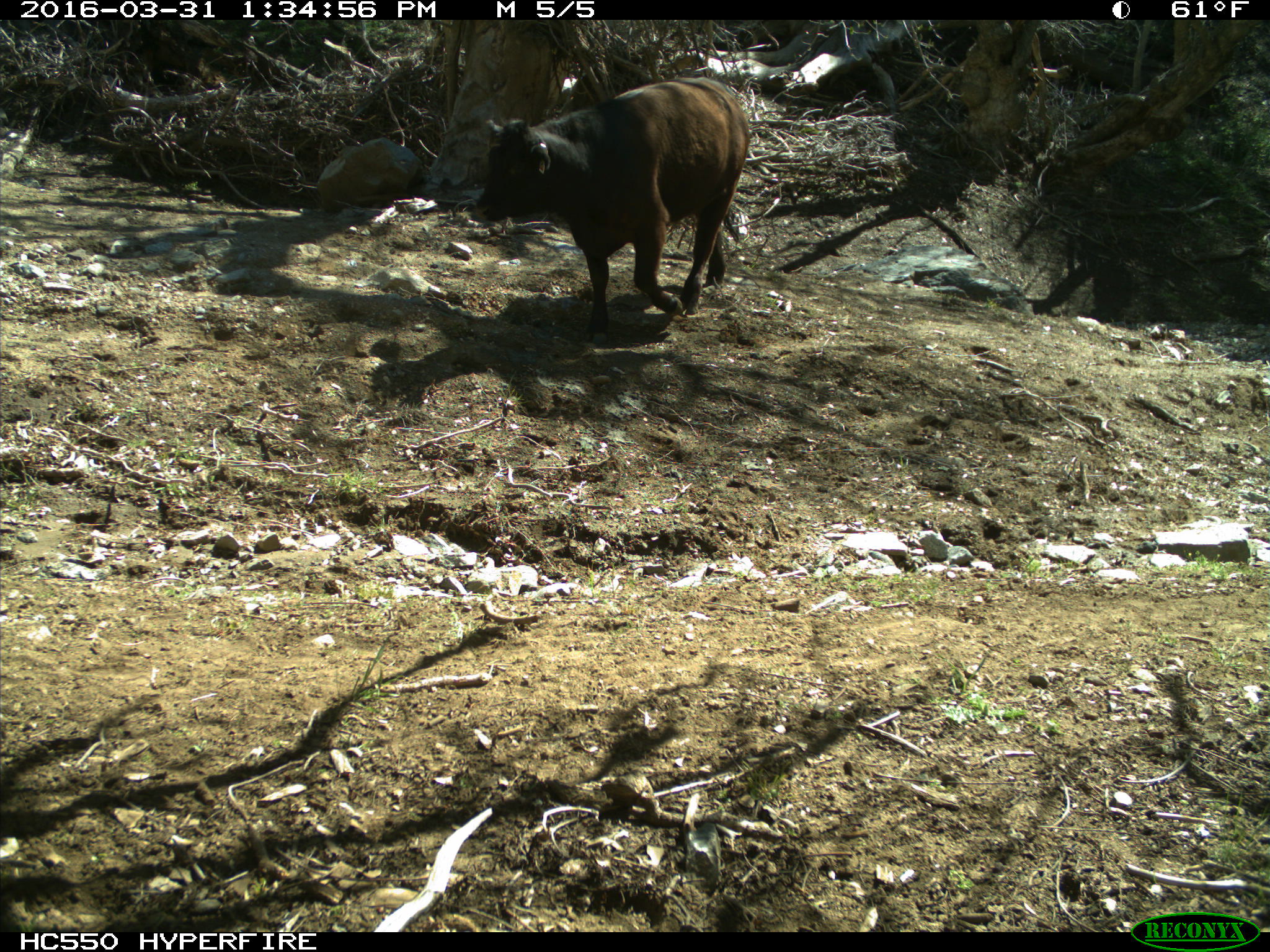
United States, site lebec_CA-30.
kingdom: Animalia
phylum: Chordata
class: Mammalia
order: Artiodactyla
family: Bovidae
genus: Bos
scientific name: Bos taurus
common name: domestic cow